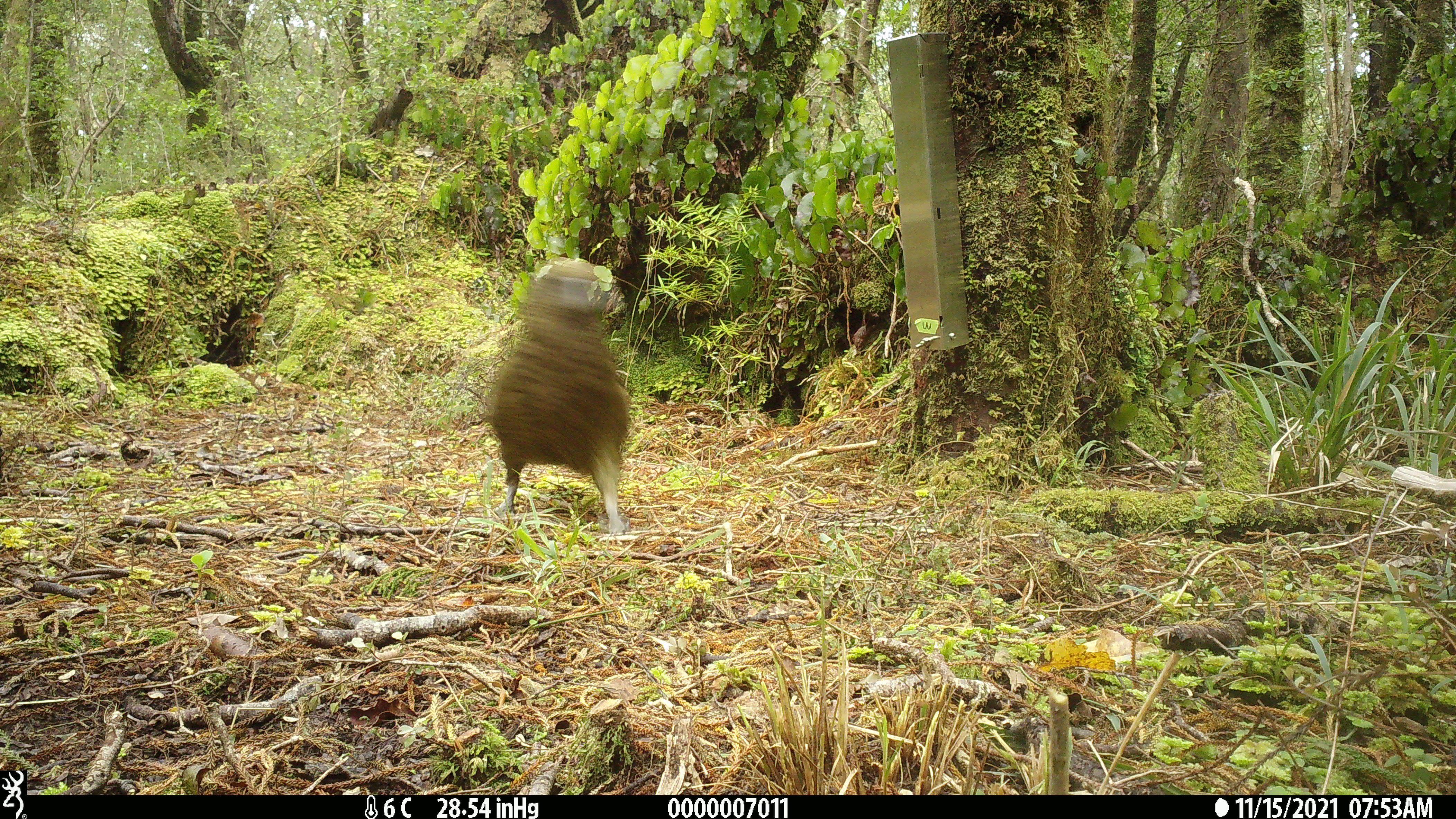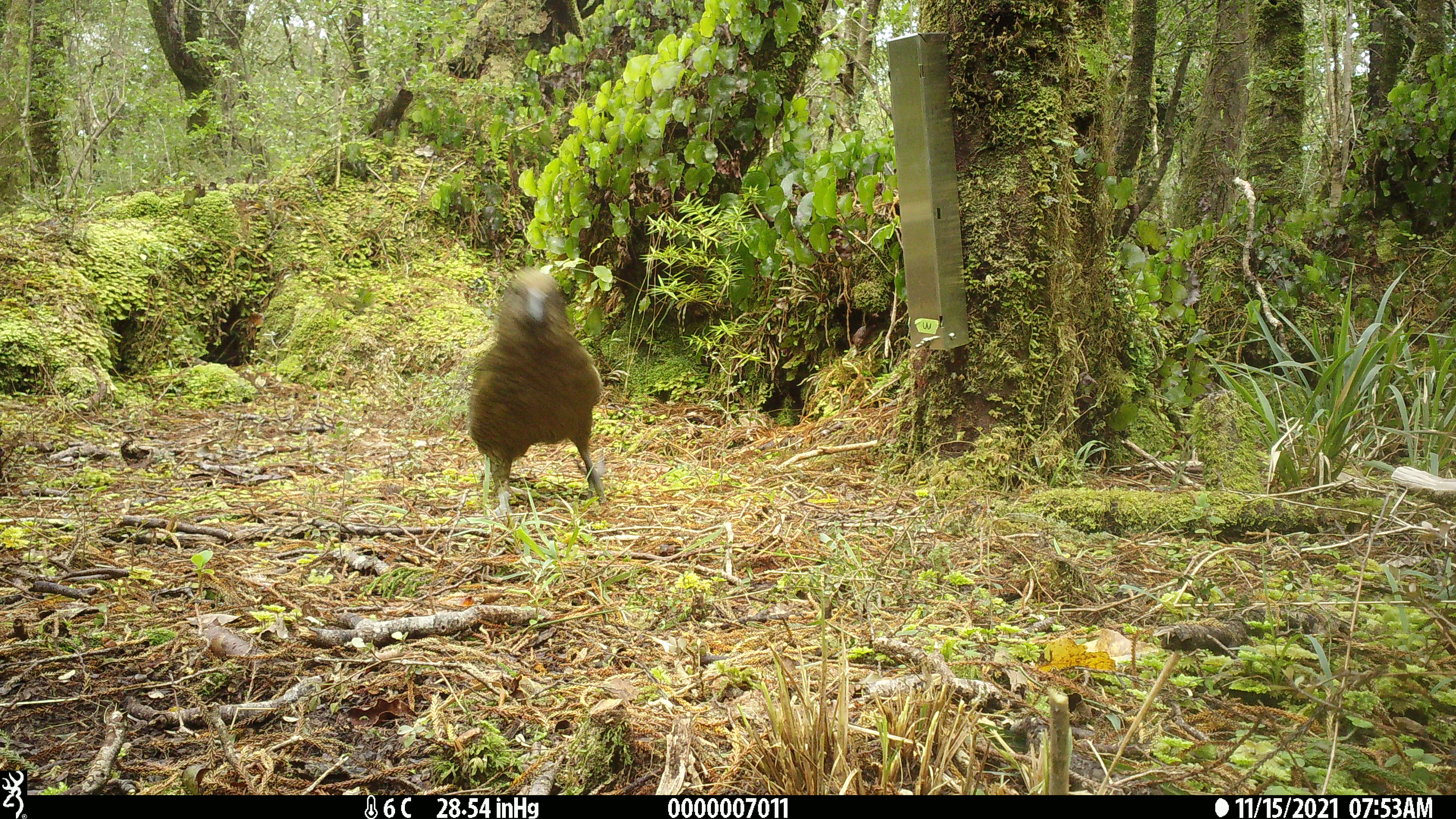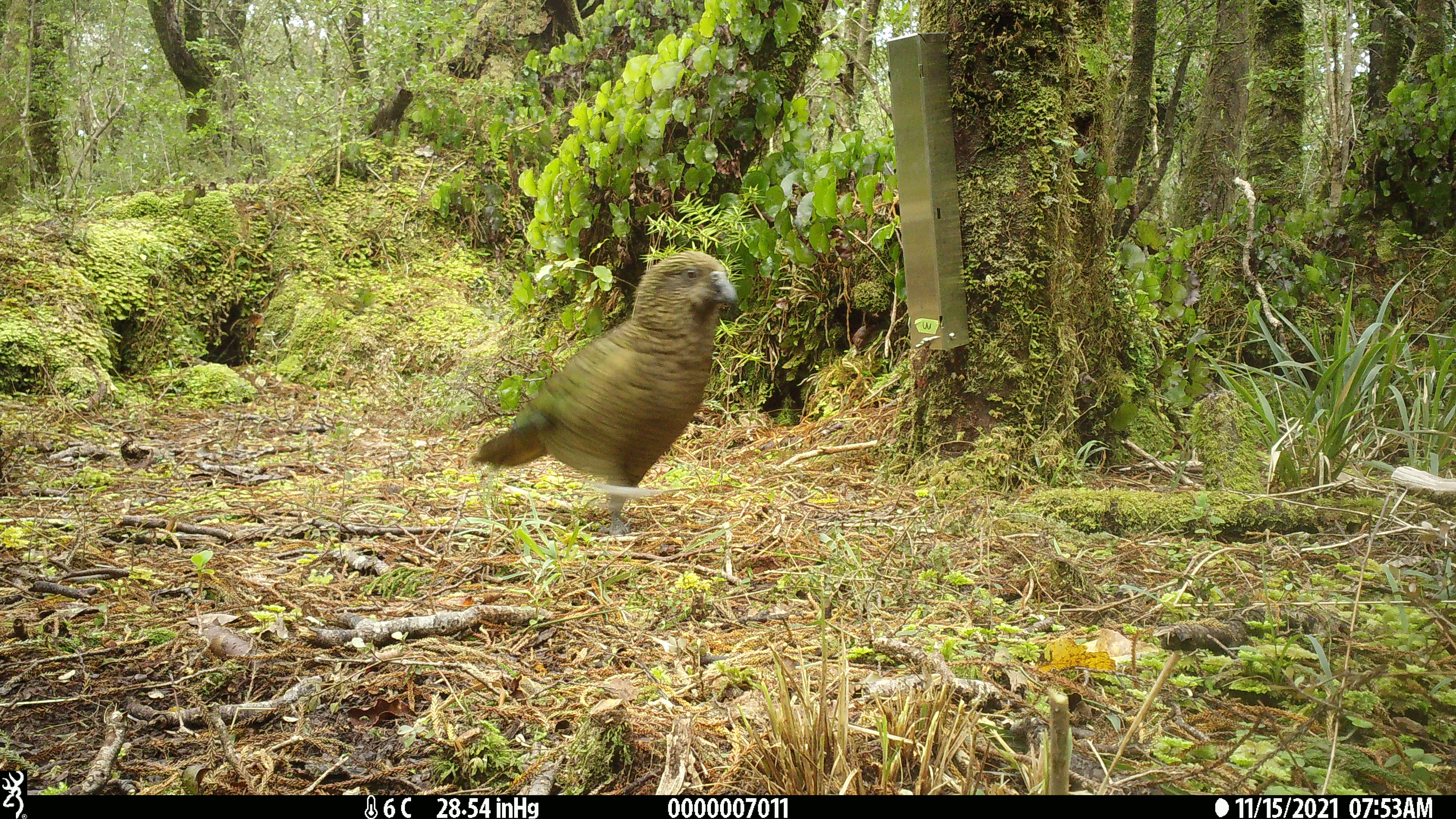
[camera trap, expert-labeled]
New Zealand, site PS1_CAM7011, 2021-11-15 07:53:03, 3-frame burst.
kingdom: Animalia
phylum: Chordata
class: Aves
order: Psittaciformes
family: Strigopidae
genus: Nestor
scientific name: Nestor notabilis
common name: kea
Kea (Nestor notabilis).